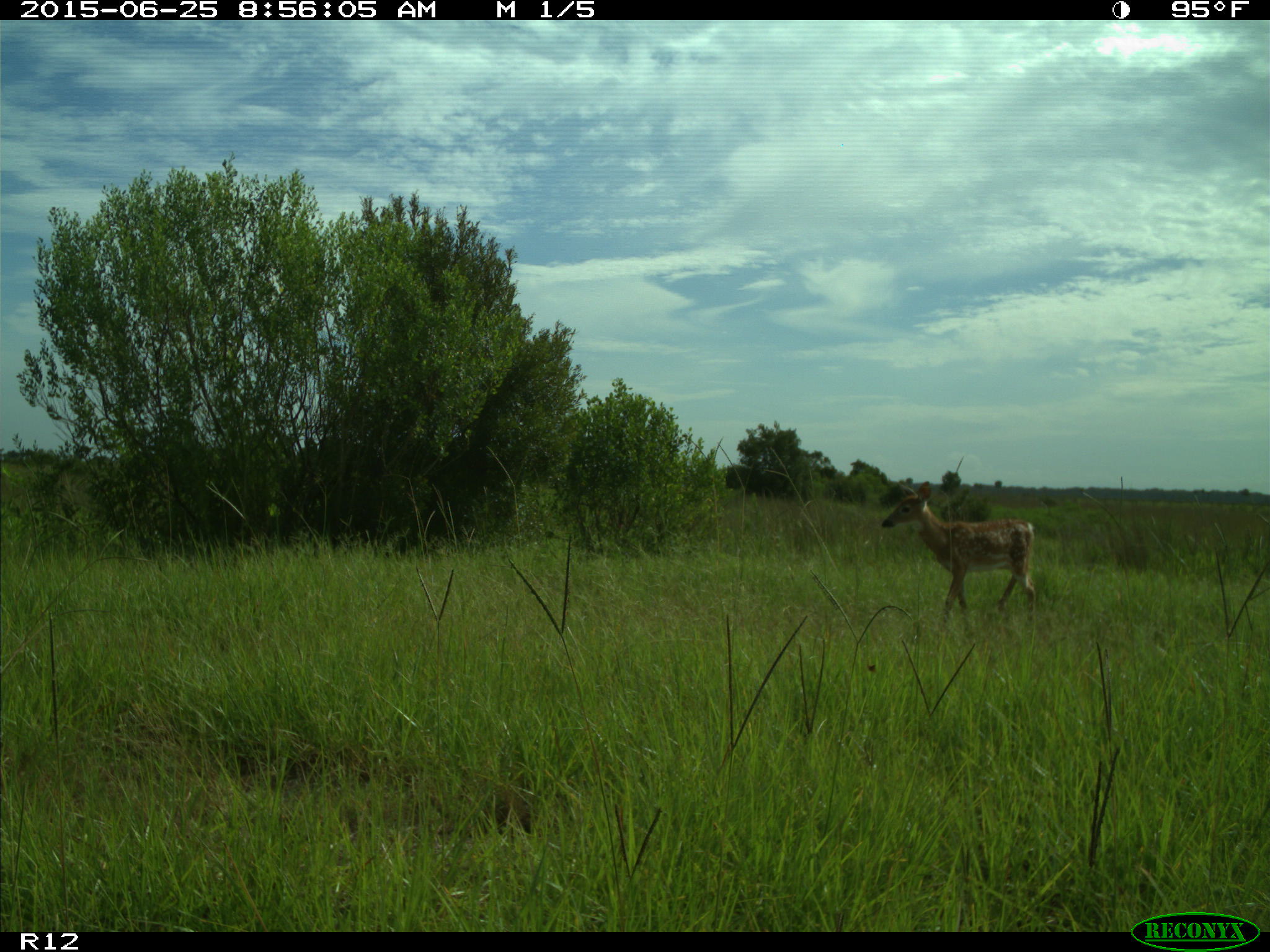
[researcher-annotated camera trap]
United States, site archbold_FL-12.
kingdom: Animalia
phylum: Chordata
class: Mammalia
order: Artiodactyla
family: Cervidae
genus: Odocoileus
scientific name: Odocoileus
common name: deer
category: unidentified deer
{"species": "unidentified deer (deer) (Odocoileus)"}